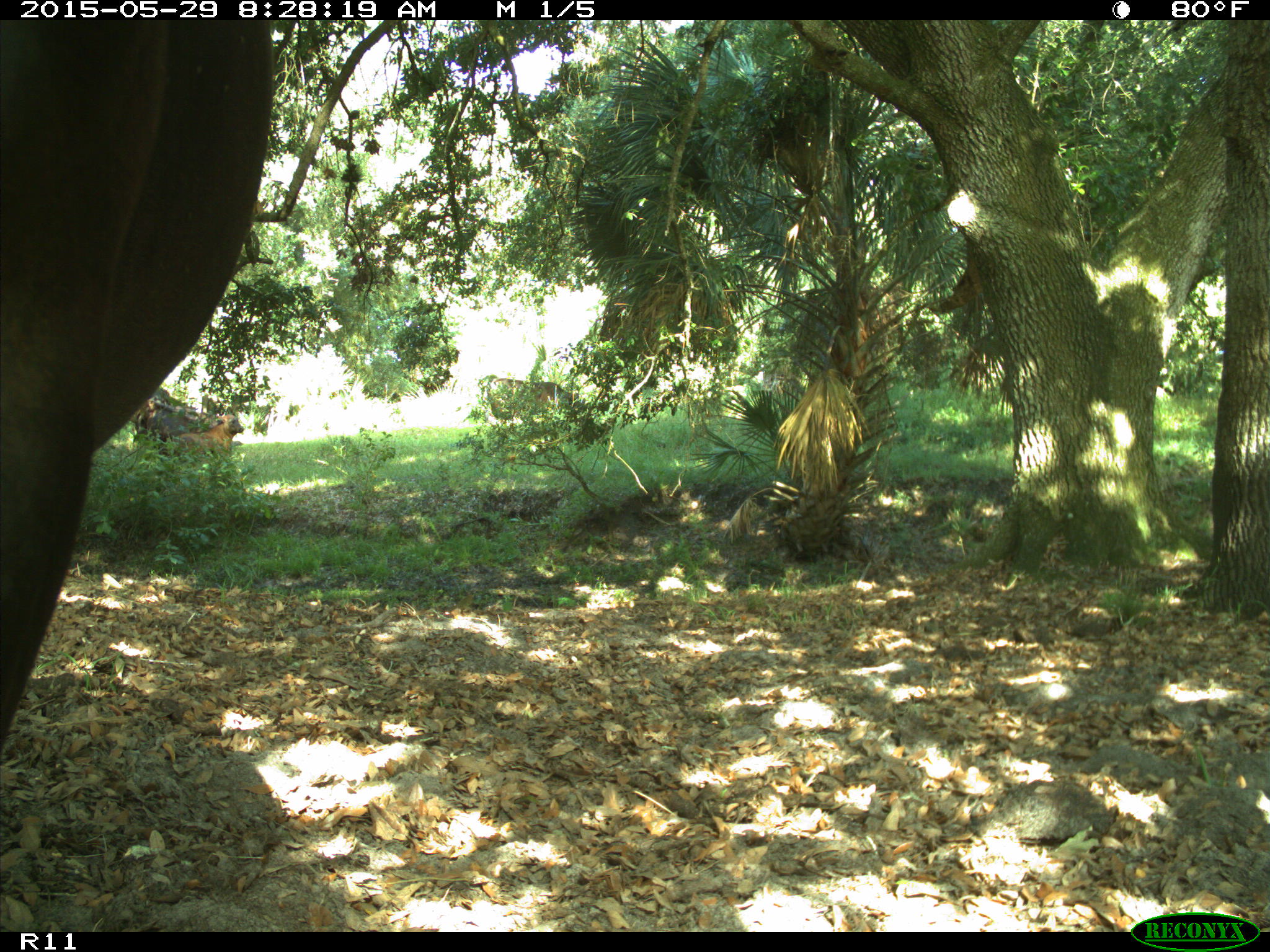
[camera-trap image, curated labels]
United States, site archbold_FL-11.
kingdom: Animalia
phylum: Chordata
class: Mammalia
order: Artiodactyla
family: Bovidae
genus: Bos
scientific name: Bos taurus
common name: domestic cow